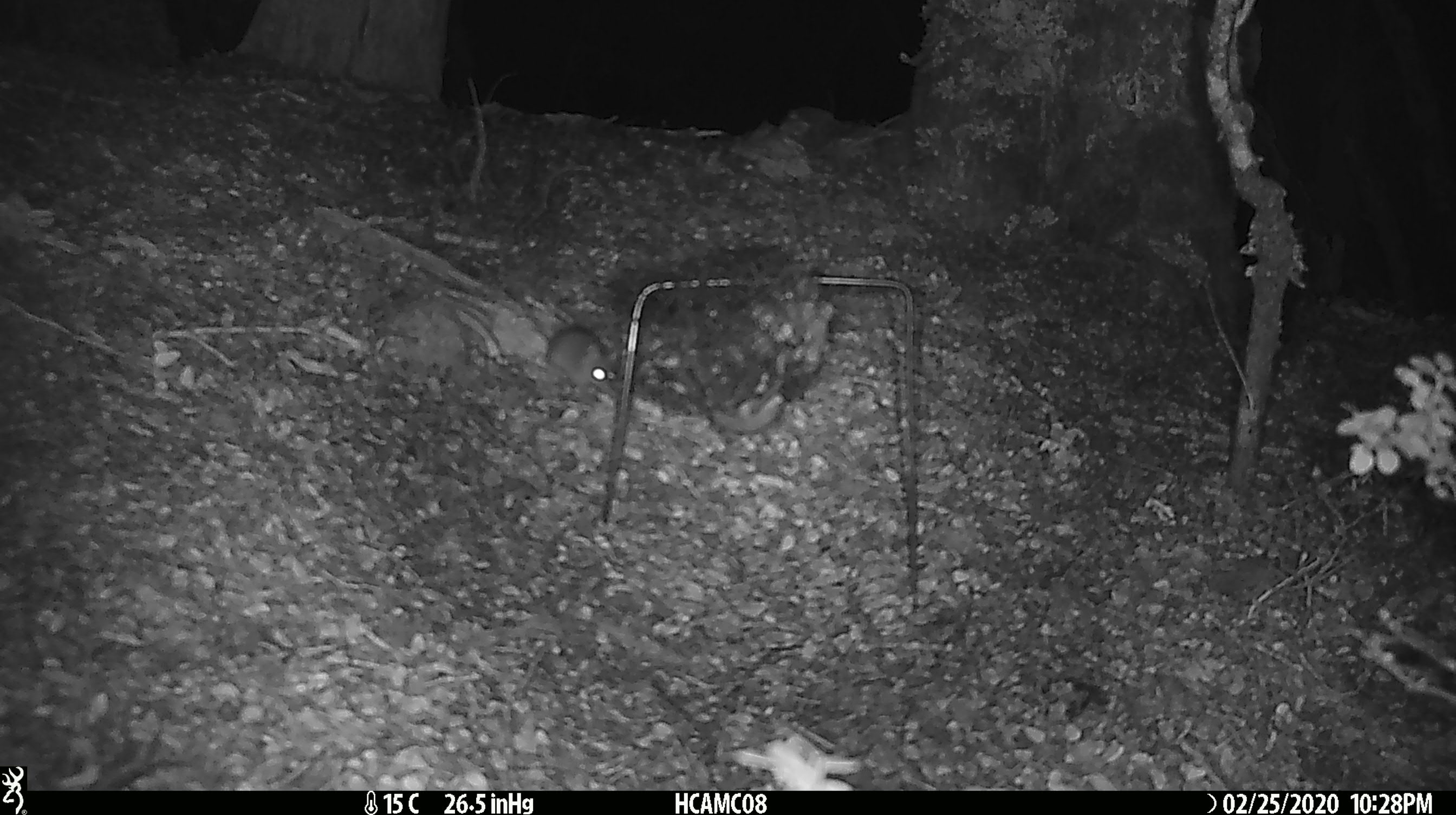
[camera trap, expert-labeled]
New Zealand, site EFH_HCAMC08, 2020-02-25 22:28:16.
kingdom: Animalia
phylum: Chordata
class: Mammalia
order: Rodentia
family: Muridae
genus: Mus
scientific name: Mus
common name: mouse